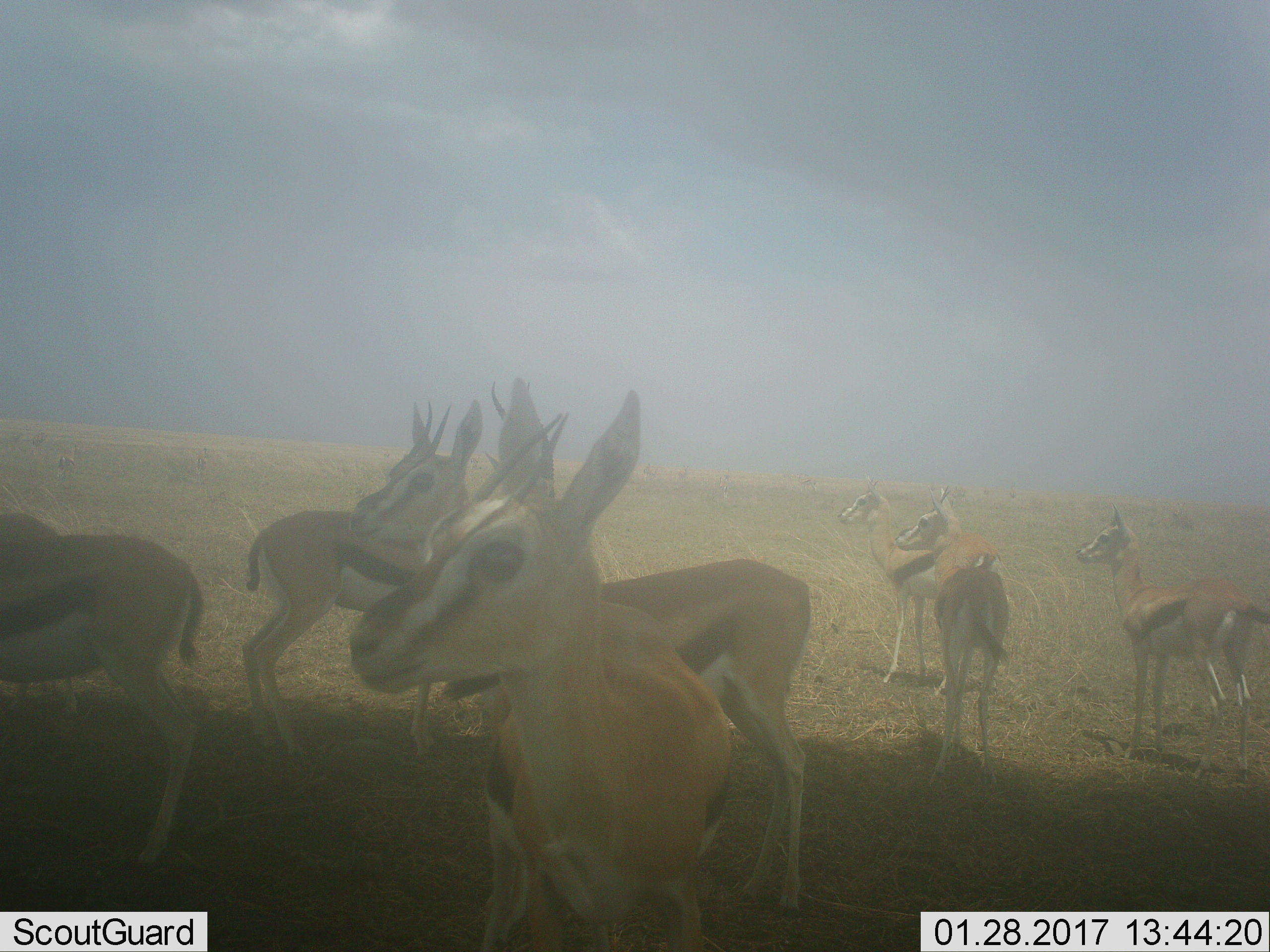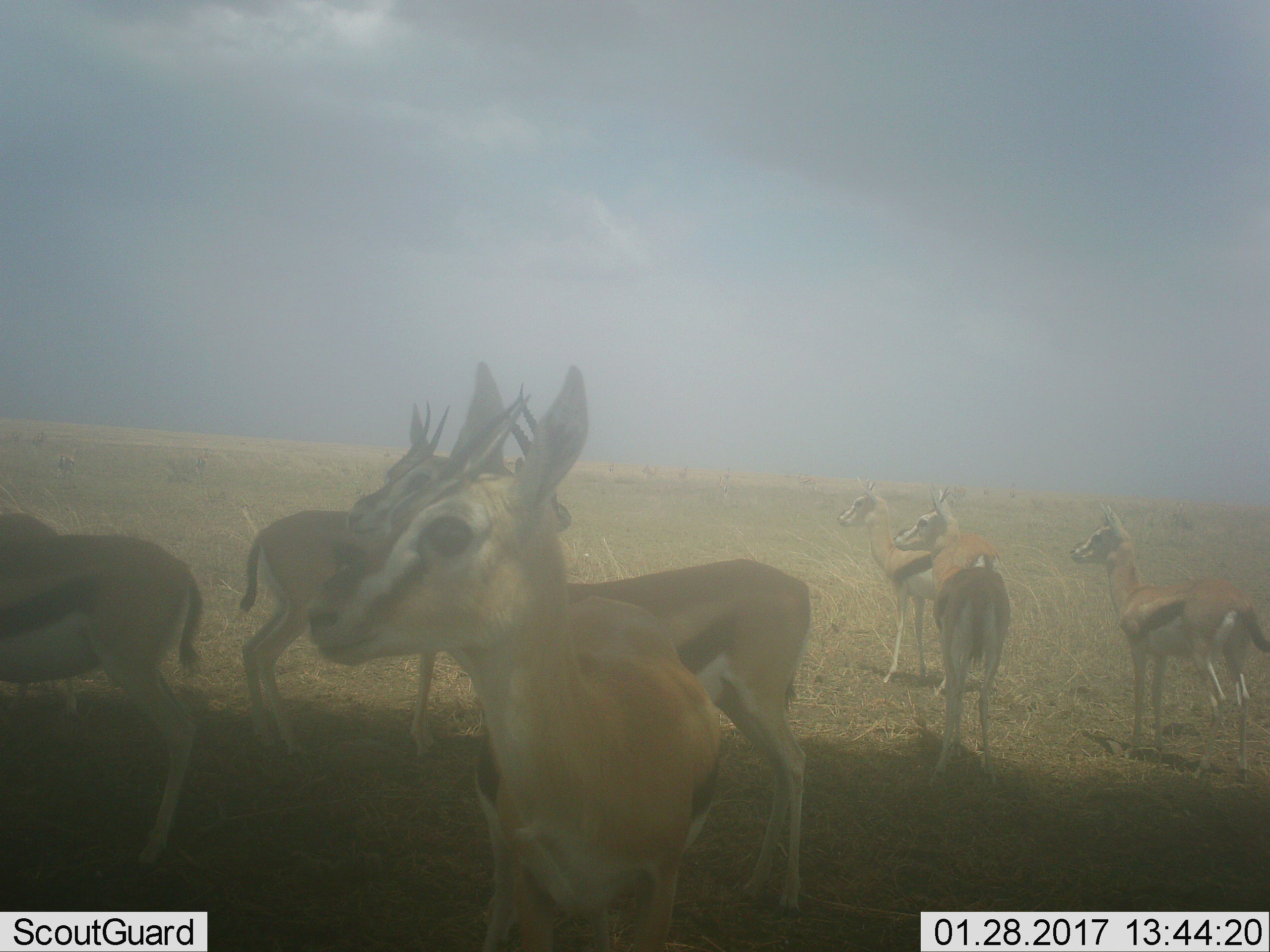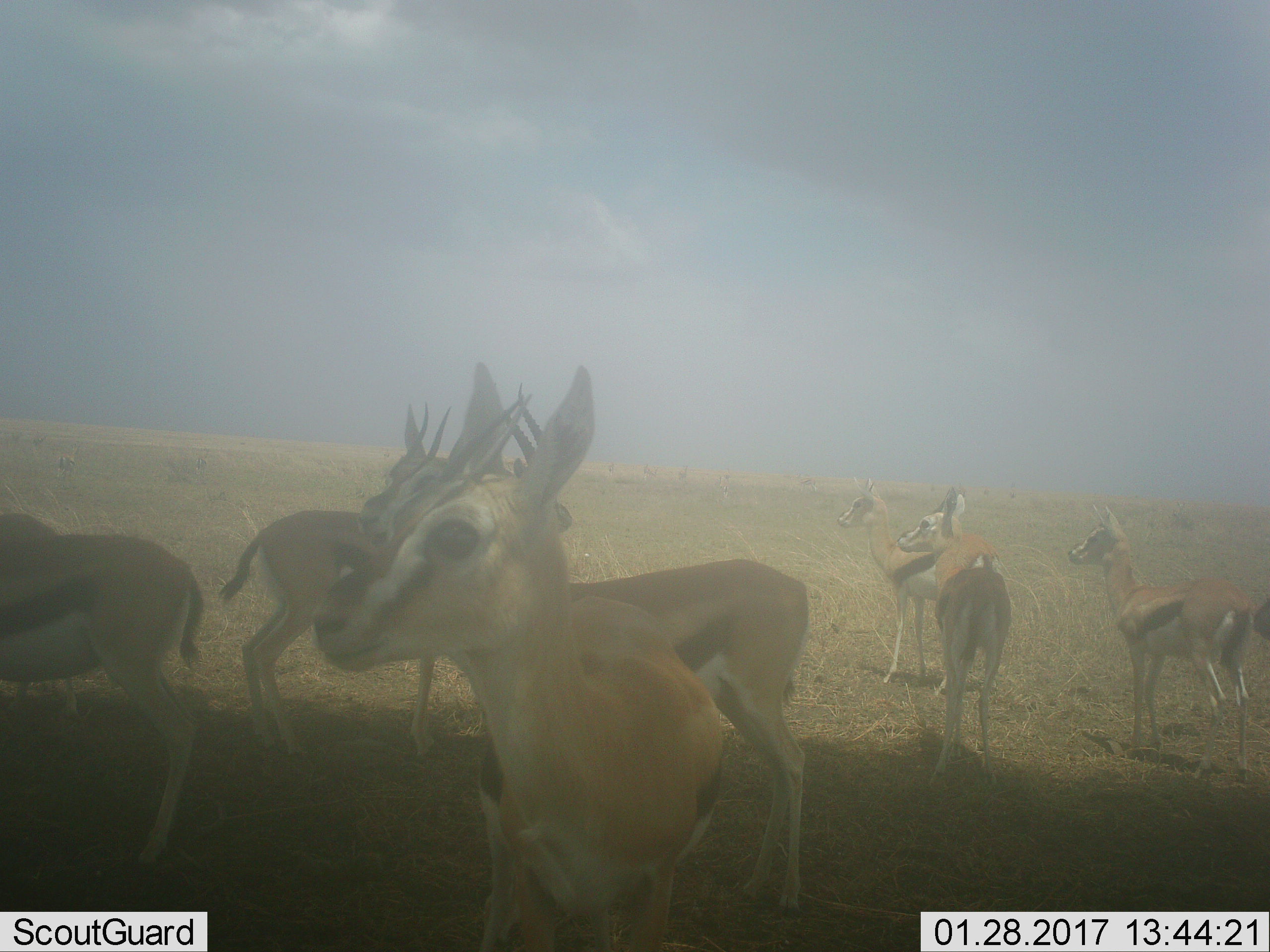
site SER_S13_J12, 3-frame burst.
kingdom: Animalia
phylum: Chordata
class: Mammalia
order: Artiodactyla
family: Bovidae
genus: Eudorcas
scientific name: Eudorcas thomsonii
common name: thomson's gazelle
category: gazellethomsons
Gazellethomsons (thomson's gazelle) (Eudorcas thomsonii), count 8. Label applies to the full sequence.